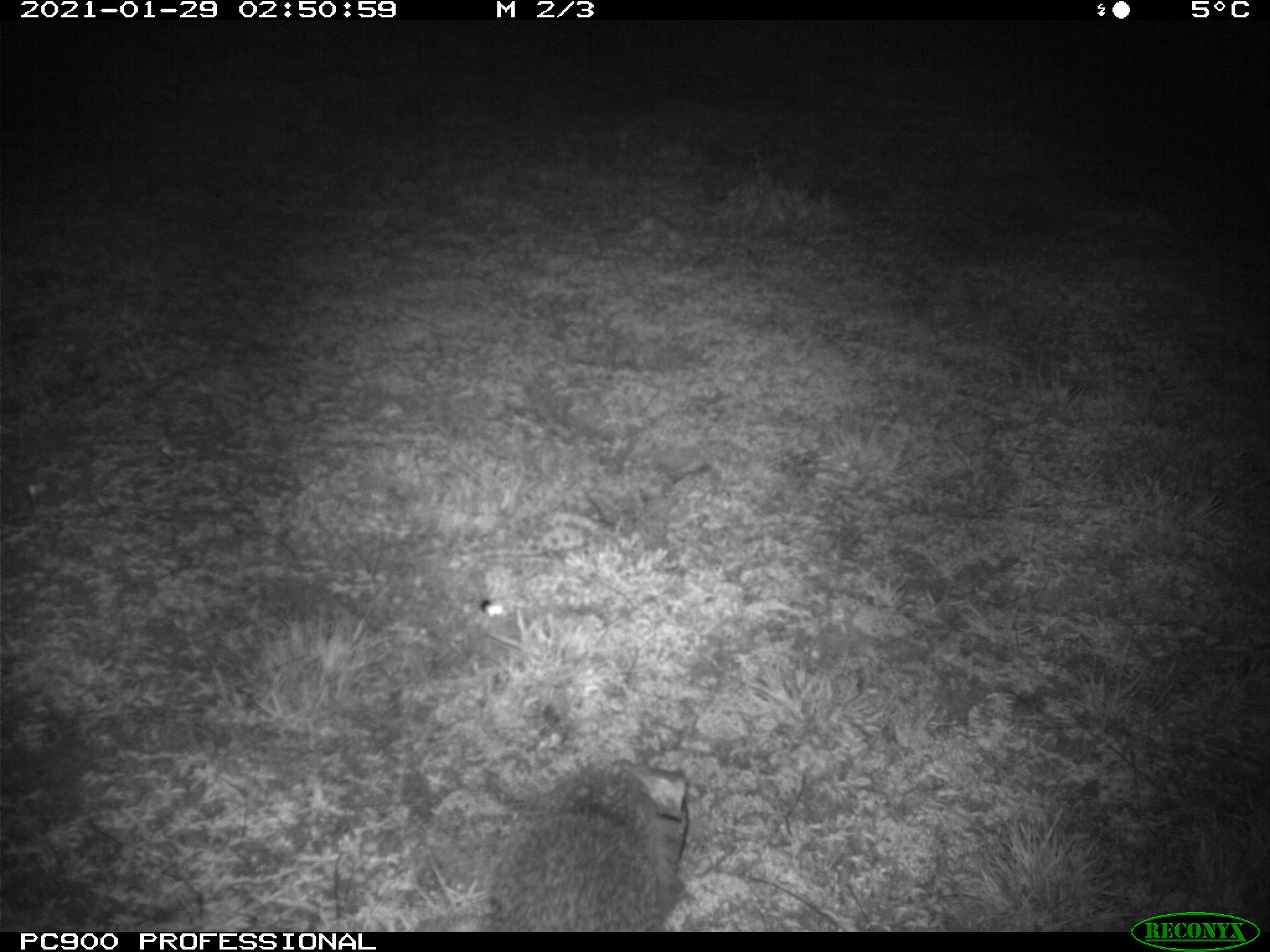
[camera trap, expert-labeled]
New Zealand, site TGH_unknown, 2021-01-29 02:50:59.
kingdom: Animalia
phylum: Chordata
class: Mammalia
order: Eulipotyphla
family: Erinaceidae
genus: Erinaceus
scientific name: Erinaceus europaeus europaeus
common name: european hedgehog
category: hedgehog